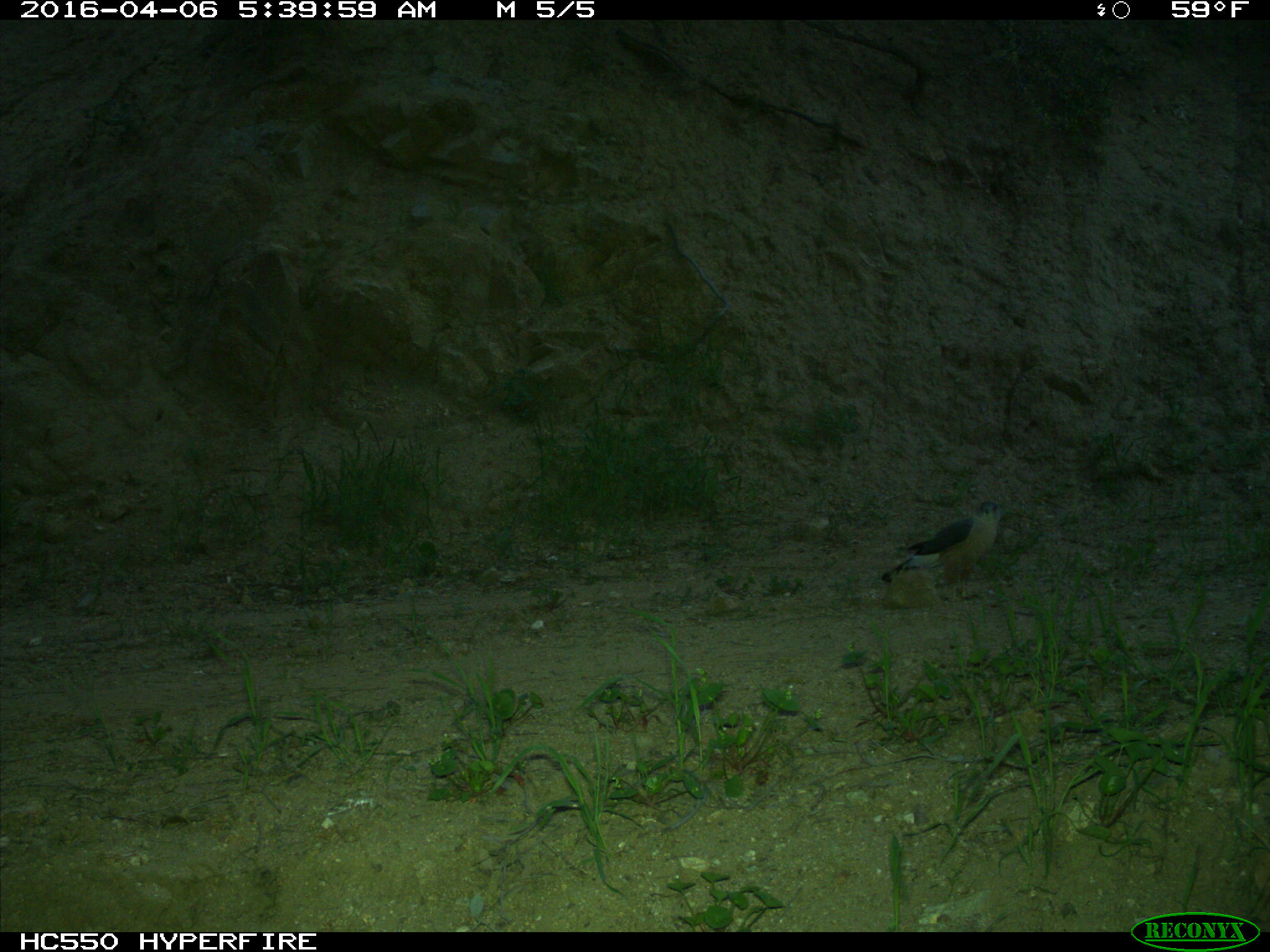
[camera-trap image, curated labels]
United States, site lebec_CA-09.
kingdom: Animalia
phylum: Chordata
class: Aves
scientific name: Aves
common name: birds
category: unidentified bird